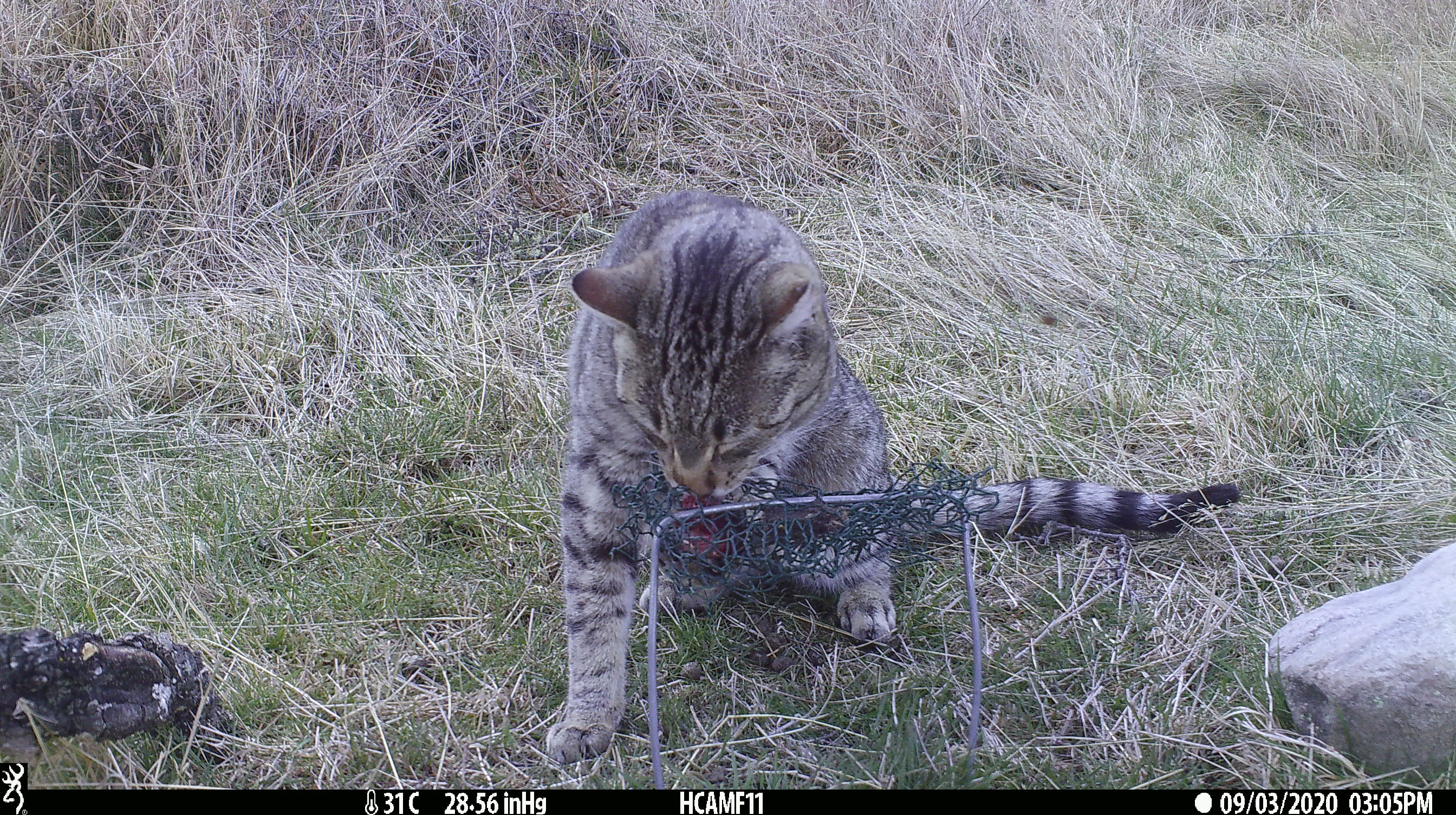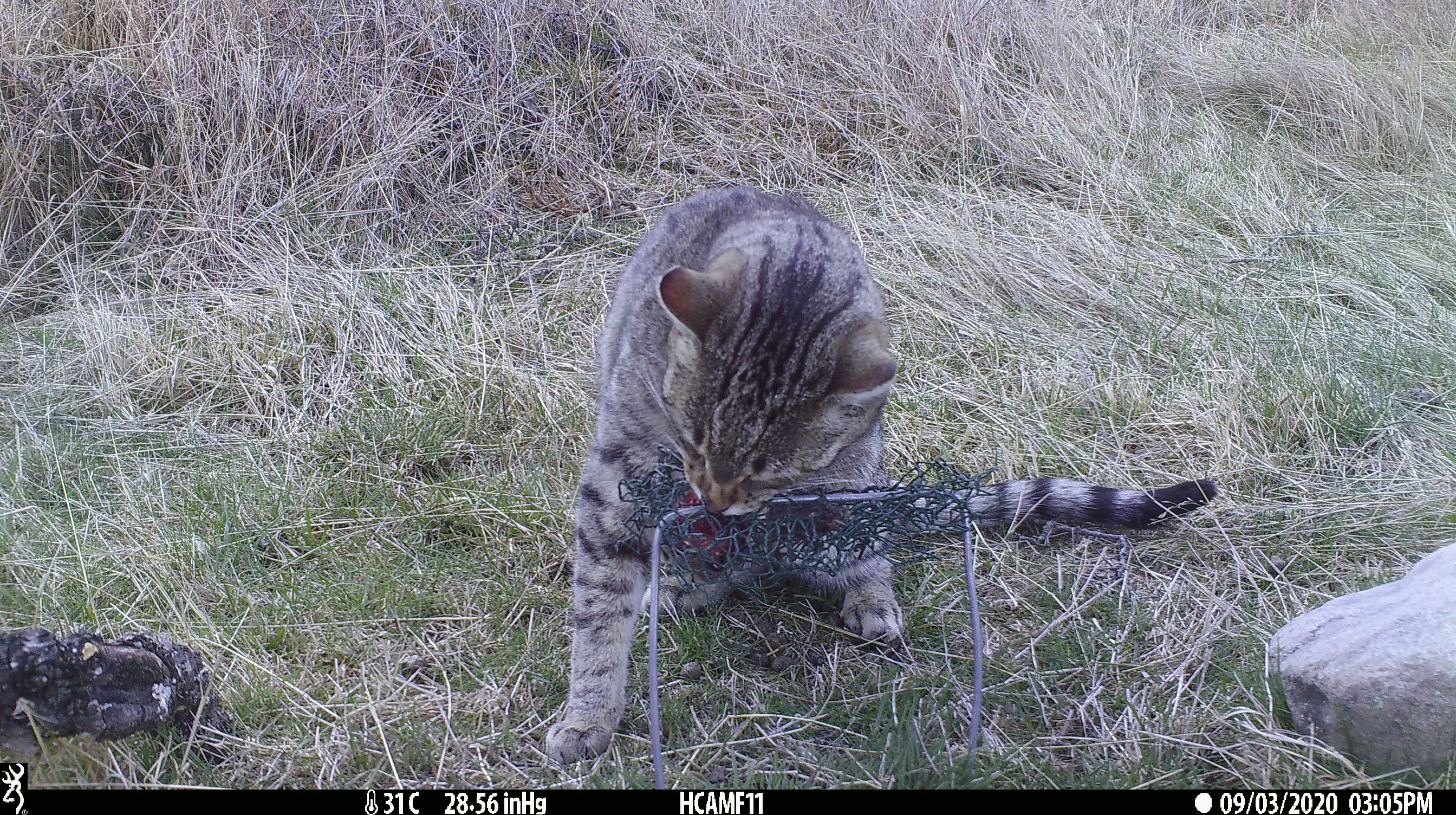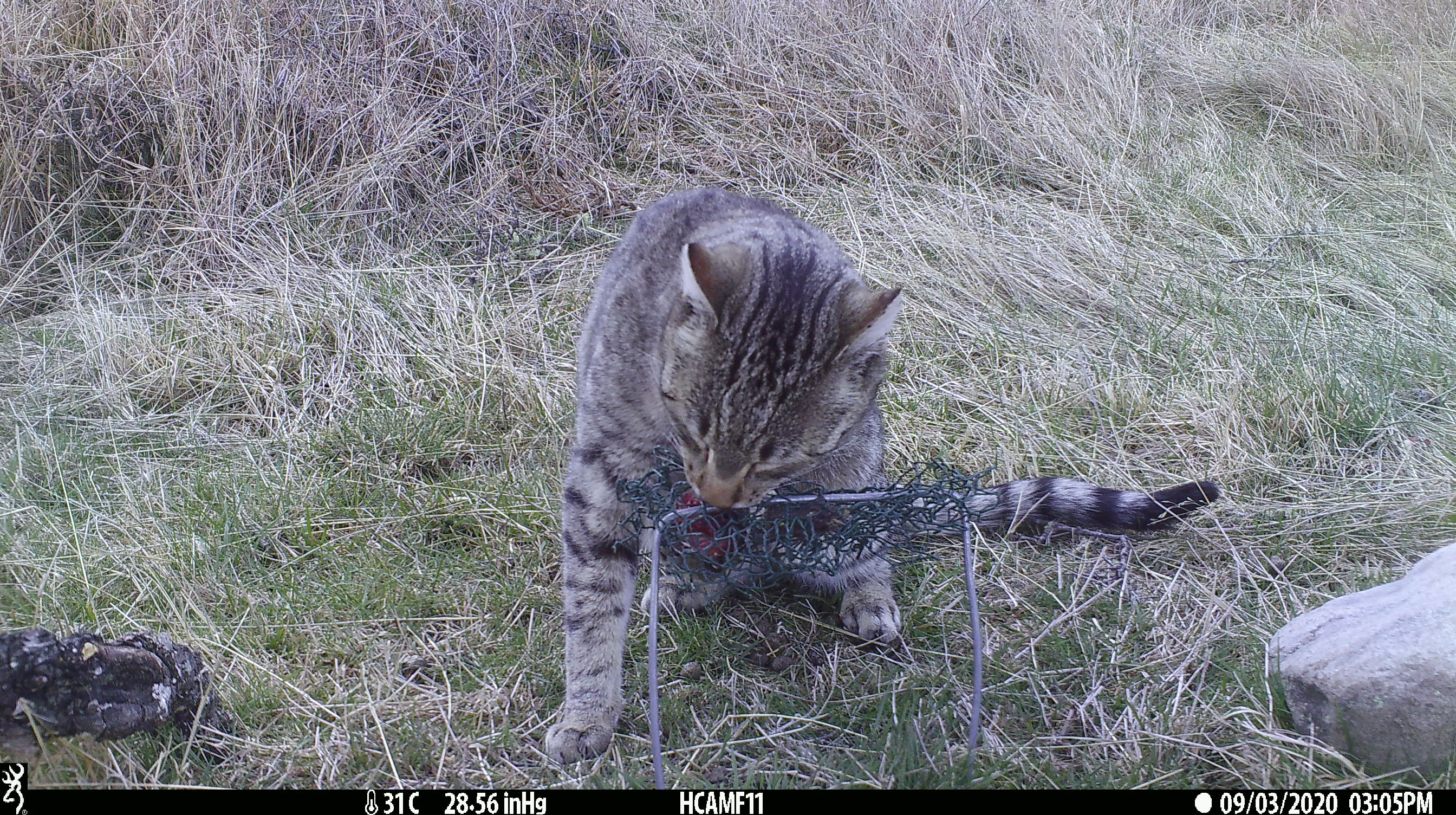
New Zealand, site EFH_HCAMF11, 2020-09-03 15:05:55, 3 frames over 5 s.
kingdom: Animalia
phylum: Chordata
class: Mammalia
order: Carnivora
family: Felidae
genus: Felis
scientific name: Felis catus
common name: domestic cat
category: cat